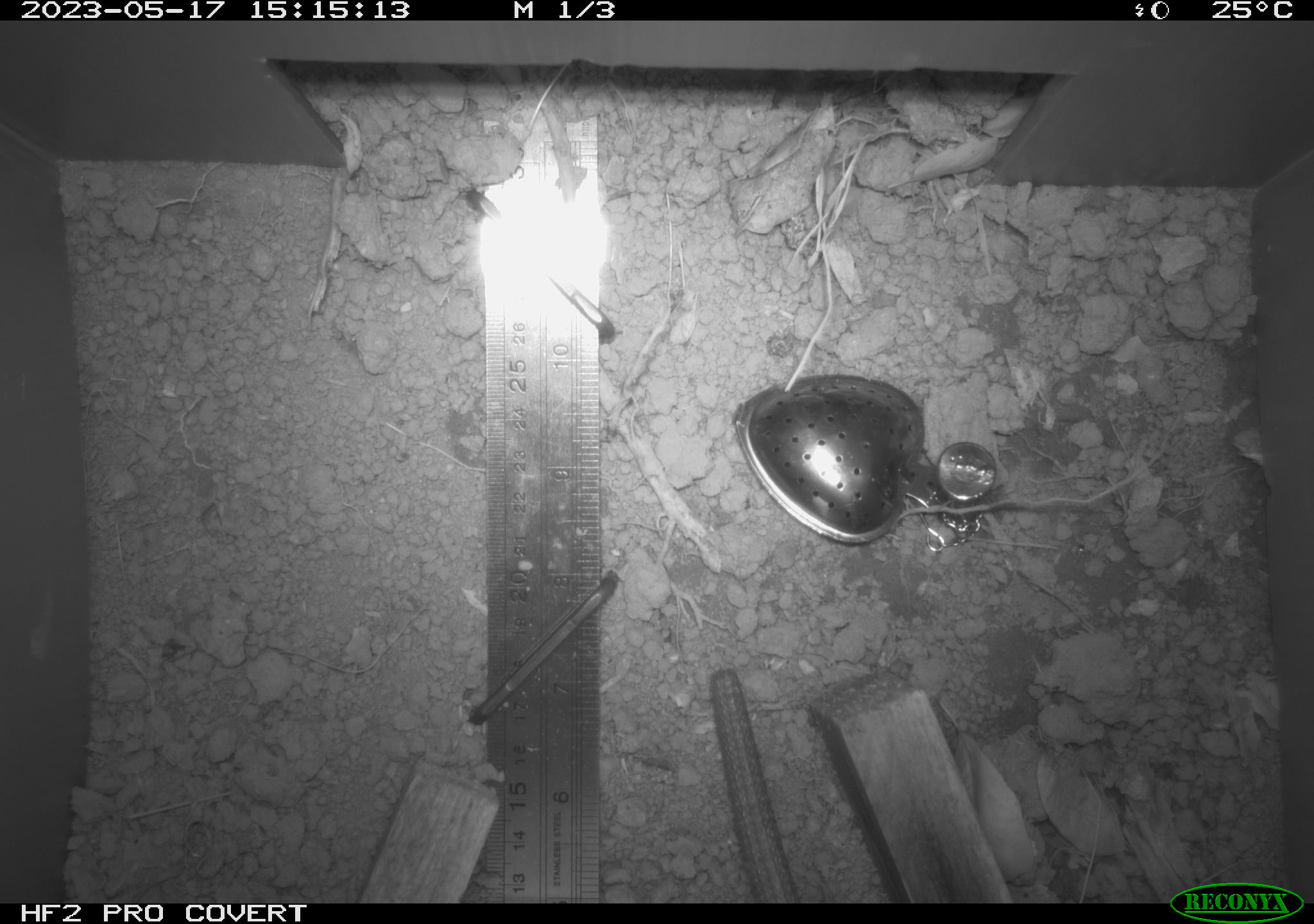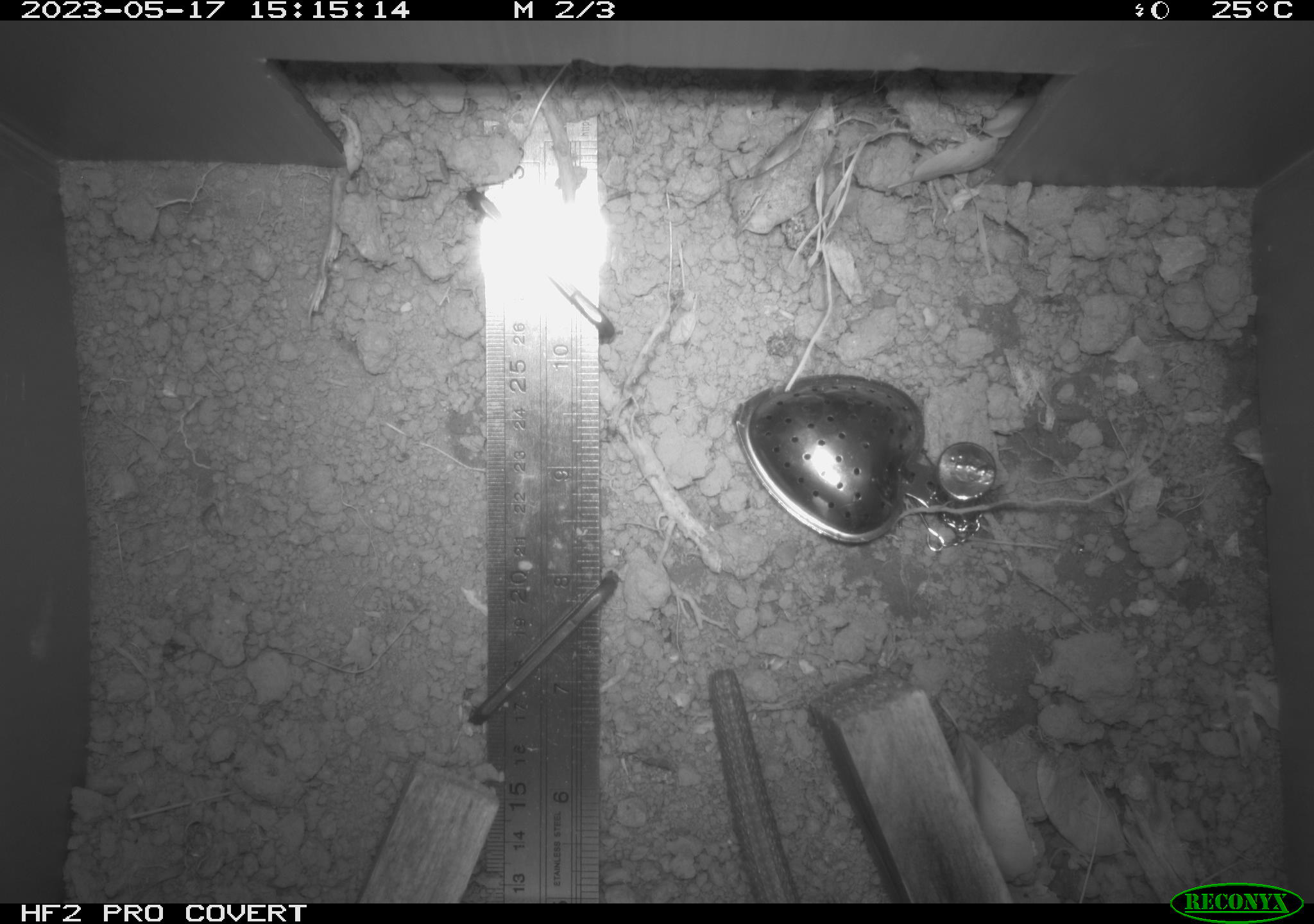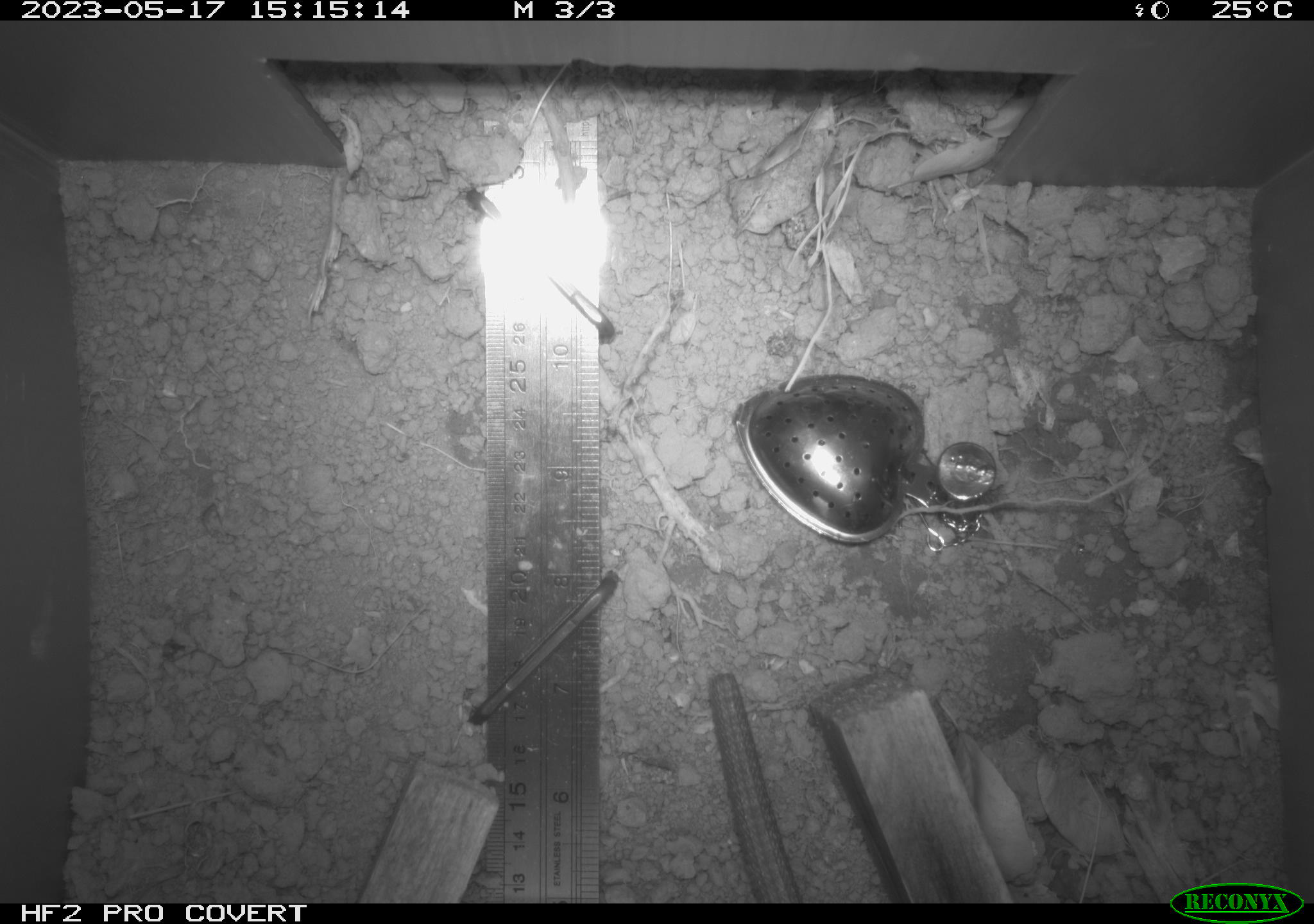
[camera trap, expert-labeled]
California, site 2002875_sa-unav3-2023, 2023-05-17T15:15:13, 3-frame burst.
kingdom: Animalia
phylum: Chordata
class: Reptilia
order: Squamata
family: Anguidae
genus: Elgaria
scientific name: Elgaria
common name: alligator lizards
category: elgaria species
Elgaria species (alligator lizards) (Elgaria).